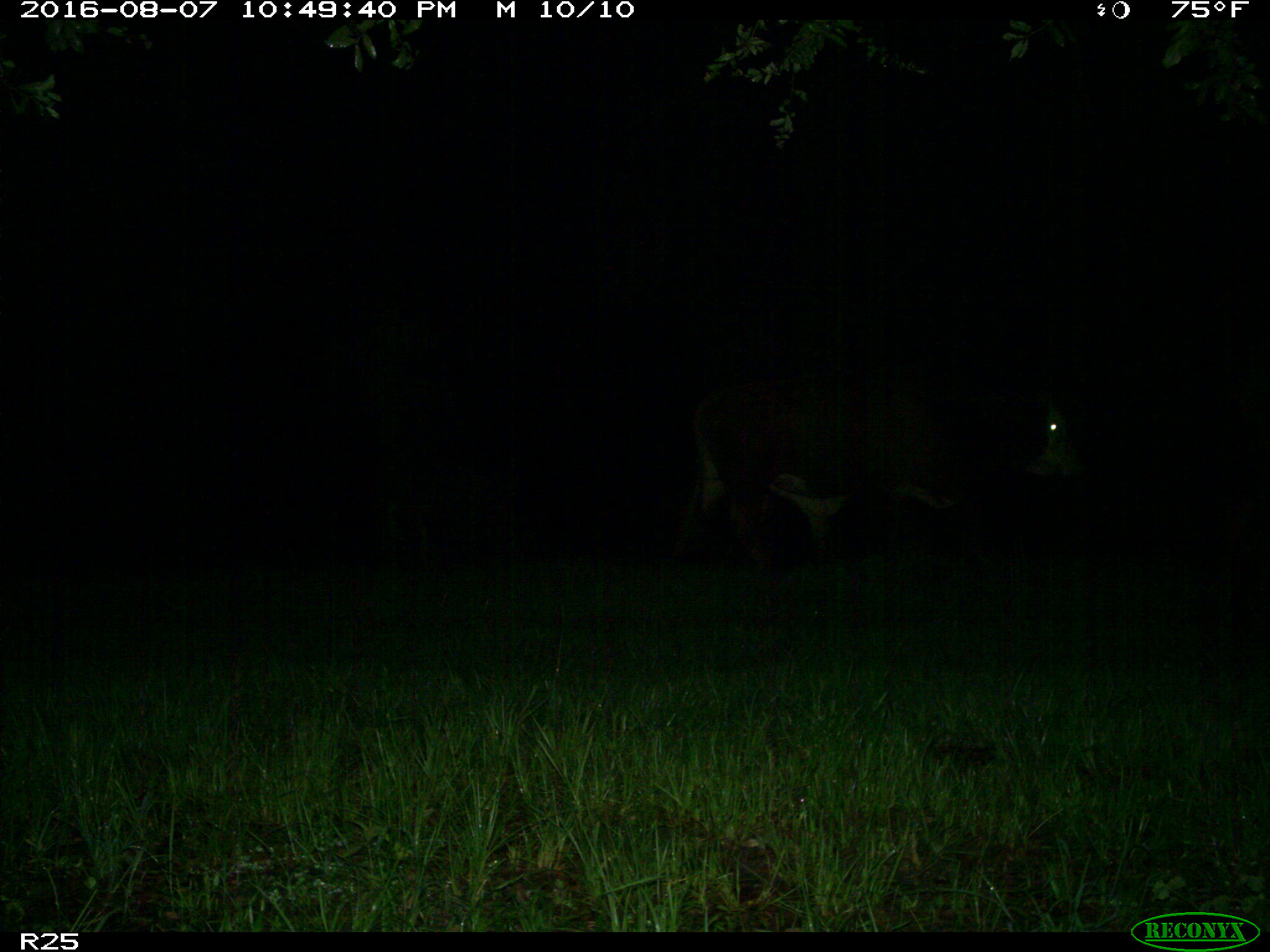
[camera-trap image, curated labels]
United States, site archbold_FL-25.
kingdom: Animalia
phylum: Chordata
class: Mammalia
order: Artiodactyla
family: Bovidae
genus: Bos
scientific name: Bos taurus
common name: domestic cow